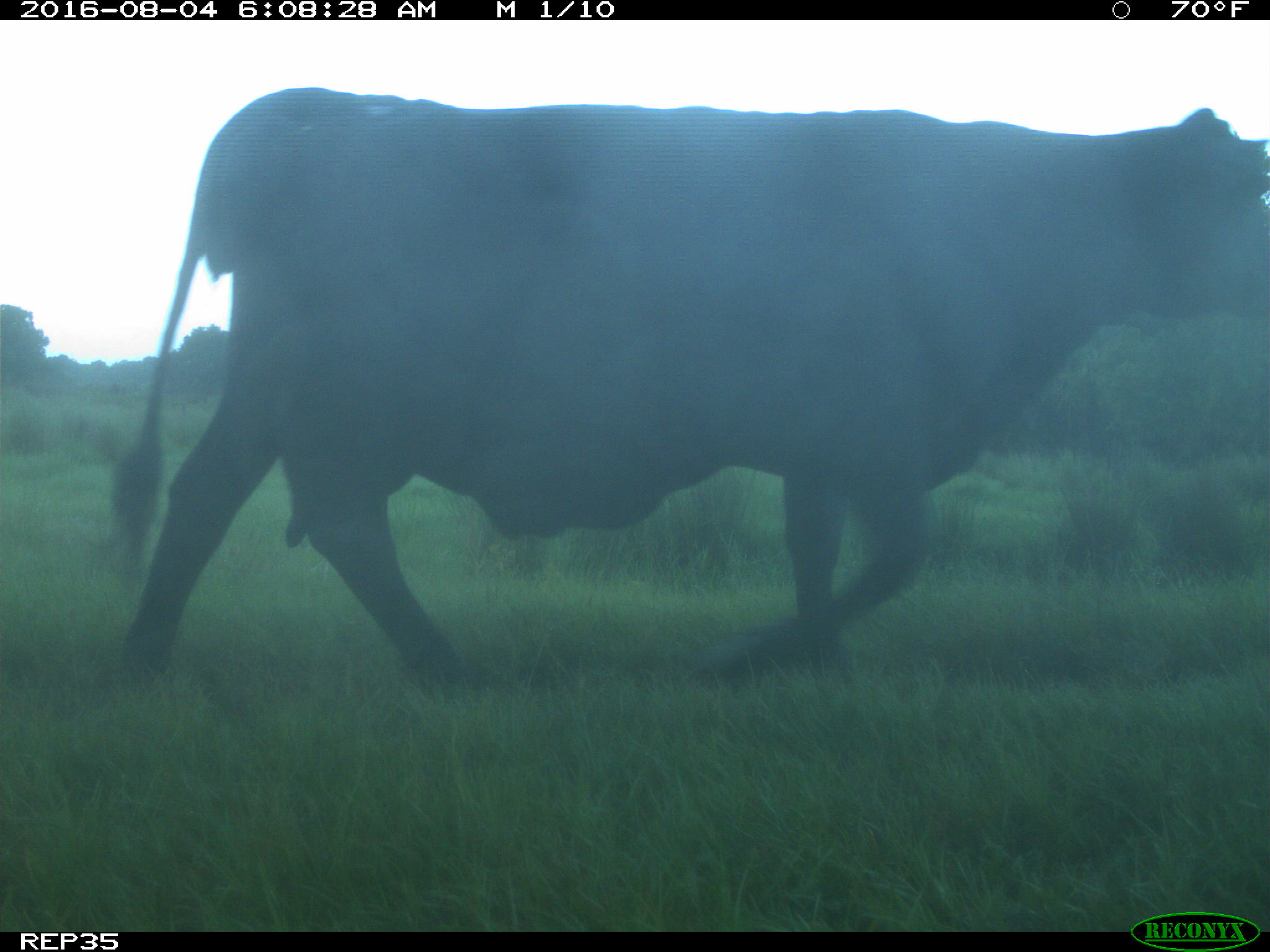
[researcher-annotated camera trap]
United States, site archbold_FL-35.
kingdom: Animalia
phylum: Chordata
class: Mammalia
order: Artiodactyla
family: Bovidae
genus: Bos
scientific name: Bos taurus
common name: domestic cow